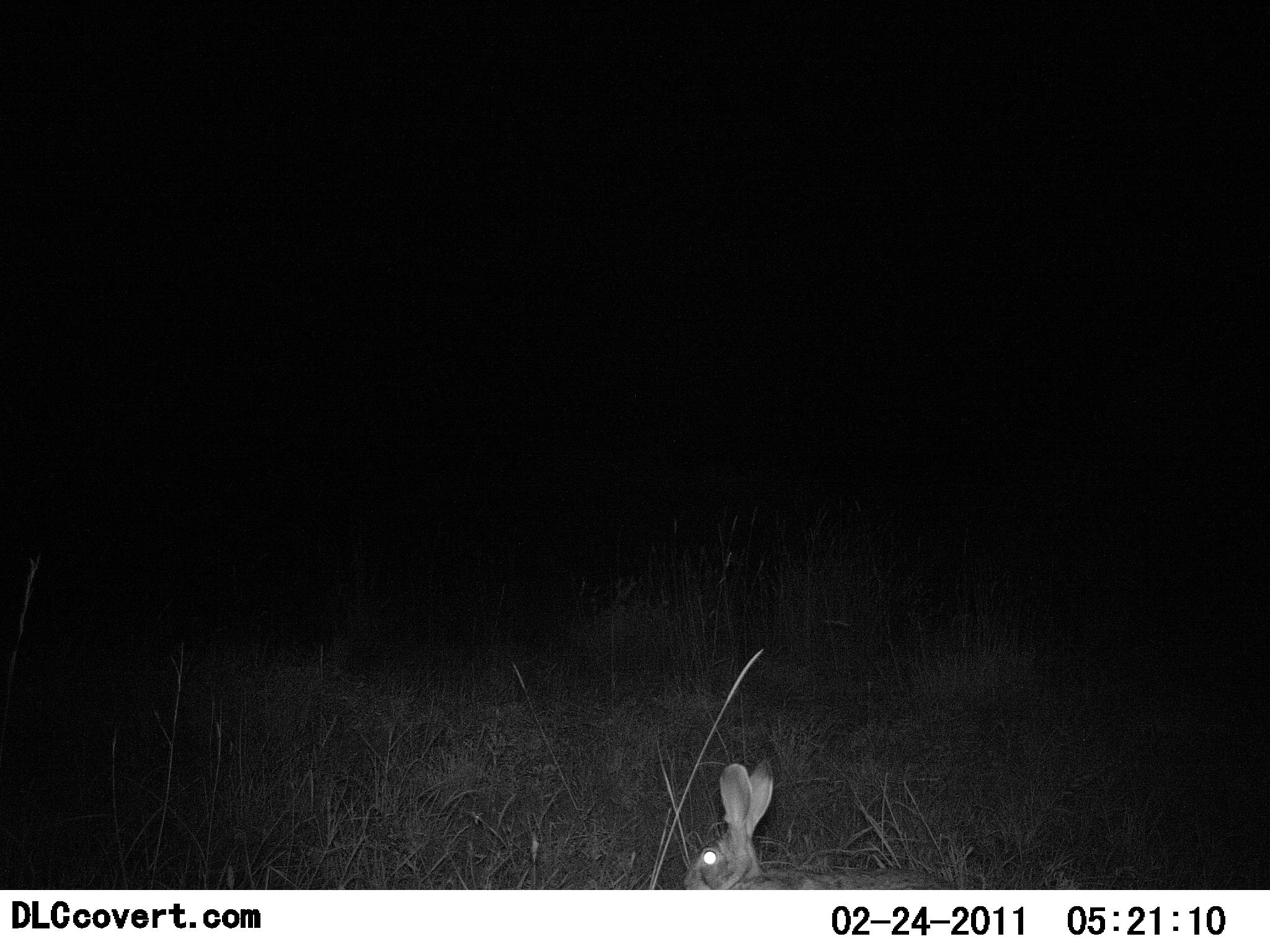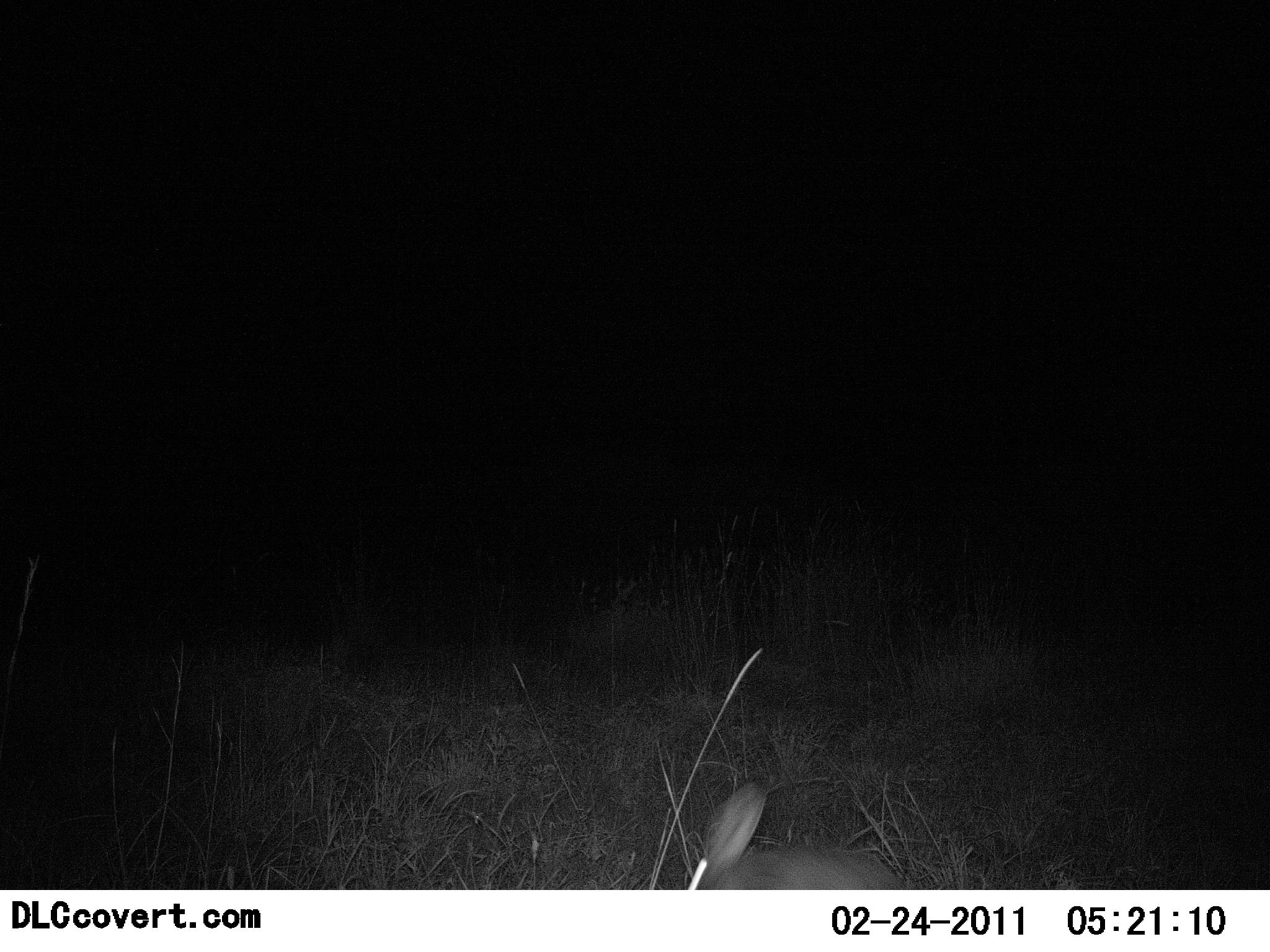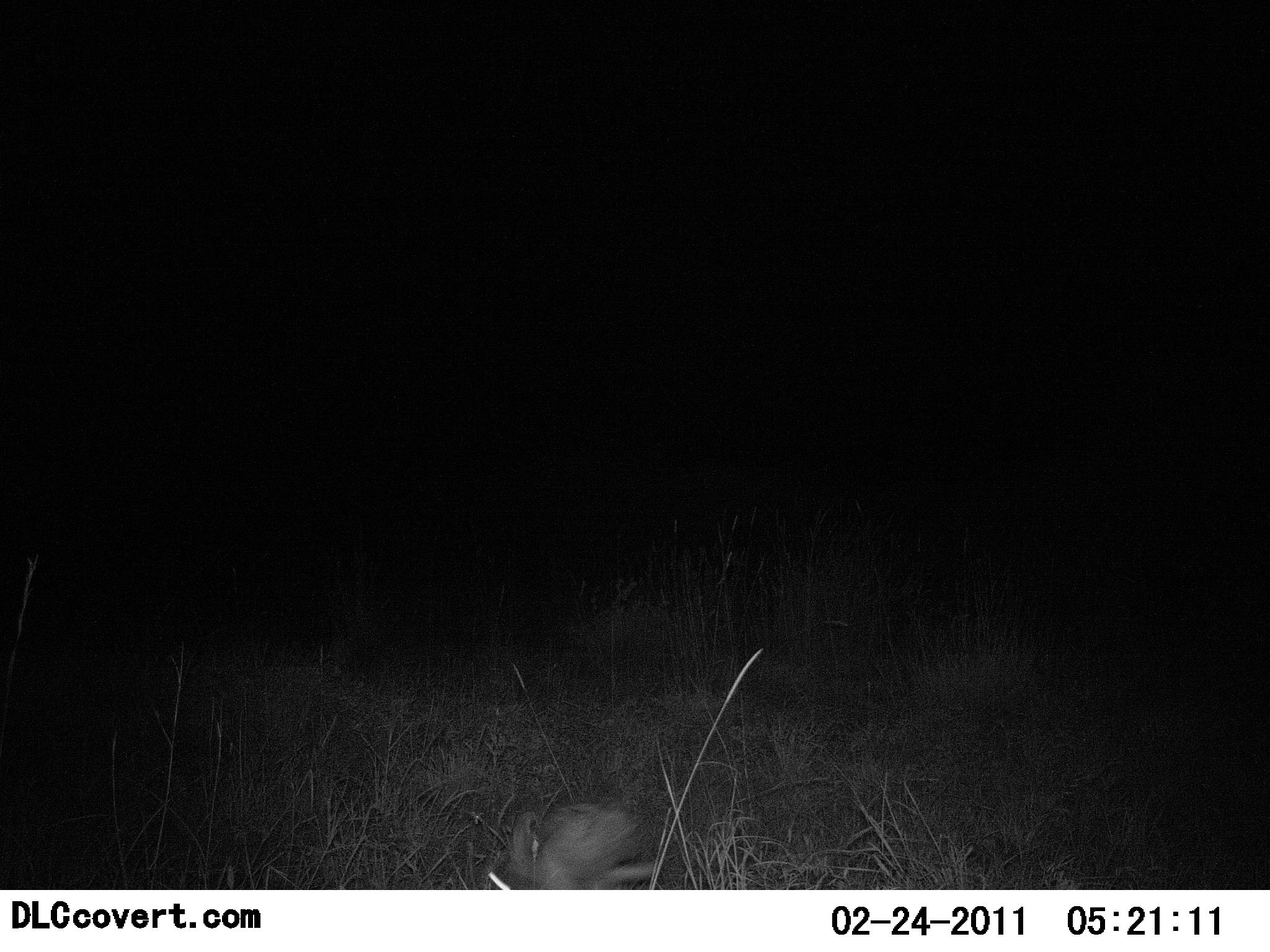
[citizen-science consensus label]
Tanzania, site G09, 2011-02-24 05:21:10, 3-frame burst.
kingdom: Animalia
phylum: Chordata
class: Mammalia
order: Lagomorpha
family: Leporidae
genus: Lepus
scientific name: Lepus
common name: hare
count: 1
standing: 0%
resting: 0%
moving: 100%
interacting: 0%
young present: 0%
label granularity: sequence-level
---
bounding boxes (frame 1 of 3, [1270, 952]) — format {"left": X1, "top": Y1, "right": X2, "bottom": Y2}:
animal: {"left": 682, "top": 759, "right": 976, "bottom": 890}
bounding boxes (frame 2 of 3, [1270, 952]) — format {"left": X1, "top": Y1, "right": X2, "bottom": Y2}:
animal: {"left": 685, "top": 780, "right": 908, "bottom": 889}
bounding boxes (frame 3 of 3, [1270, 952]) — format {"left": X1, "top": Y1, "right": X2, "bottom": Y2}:
animal: {"left": 482, "top": 797, "right": 670, "bottom": 889}